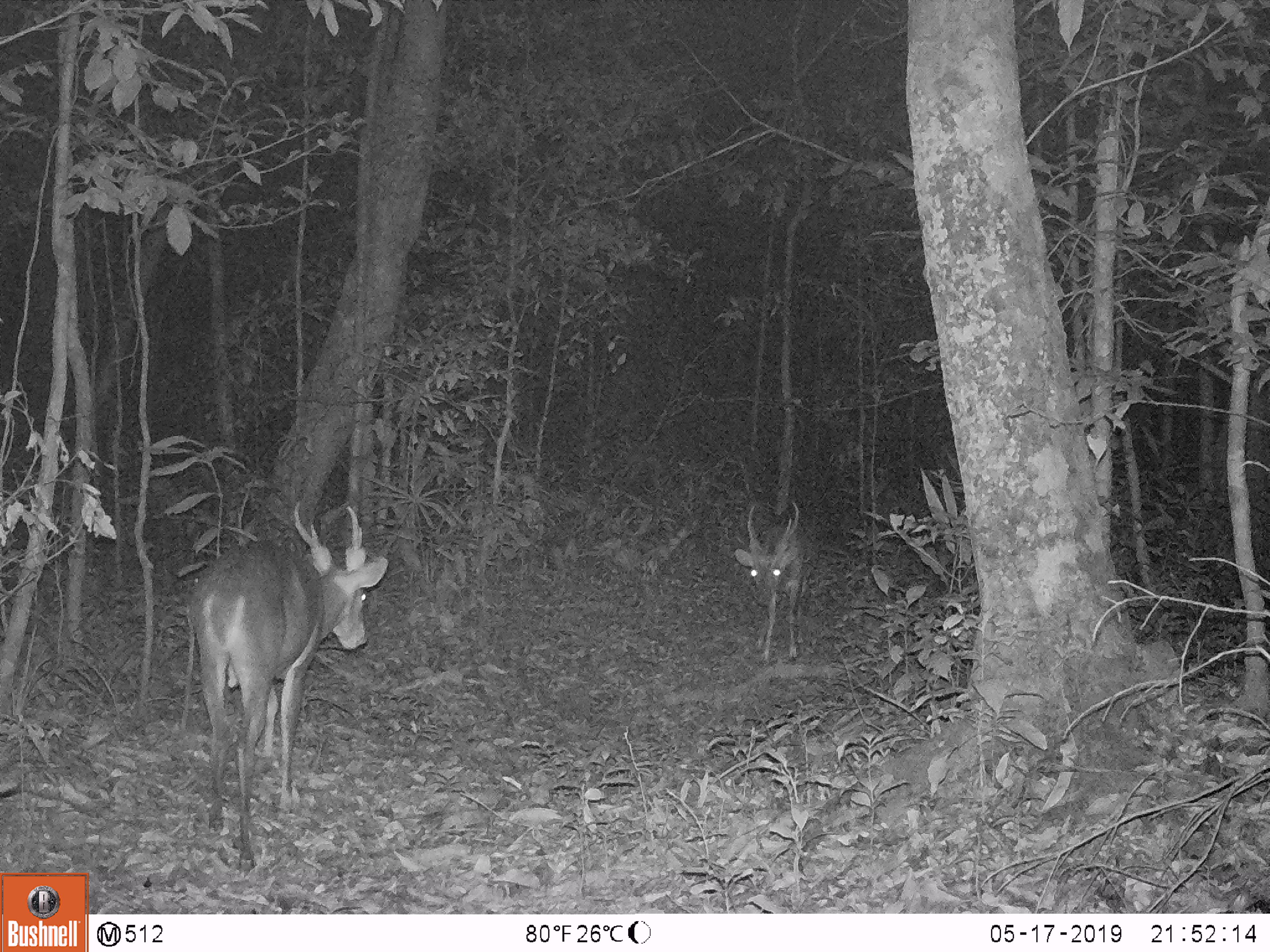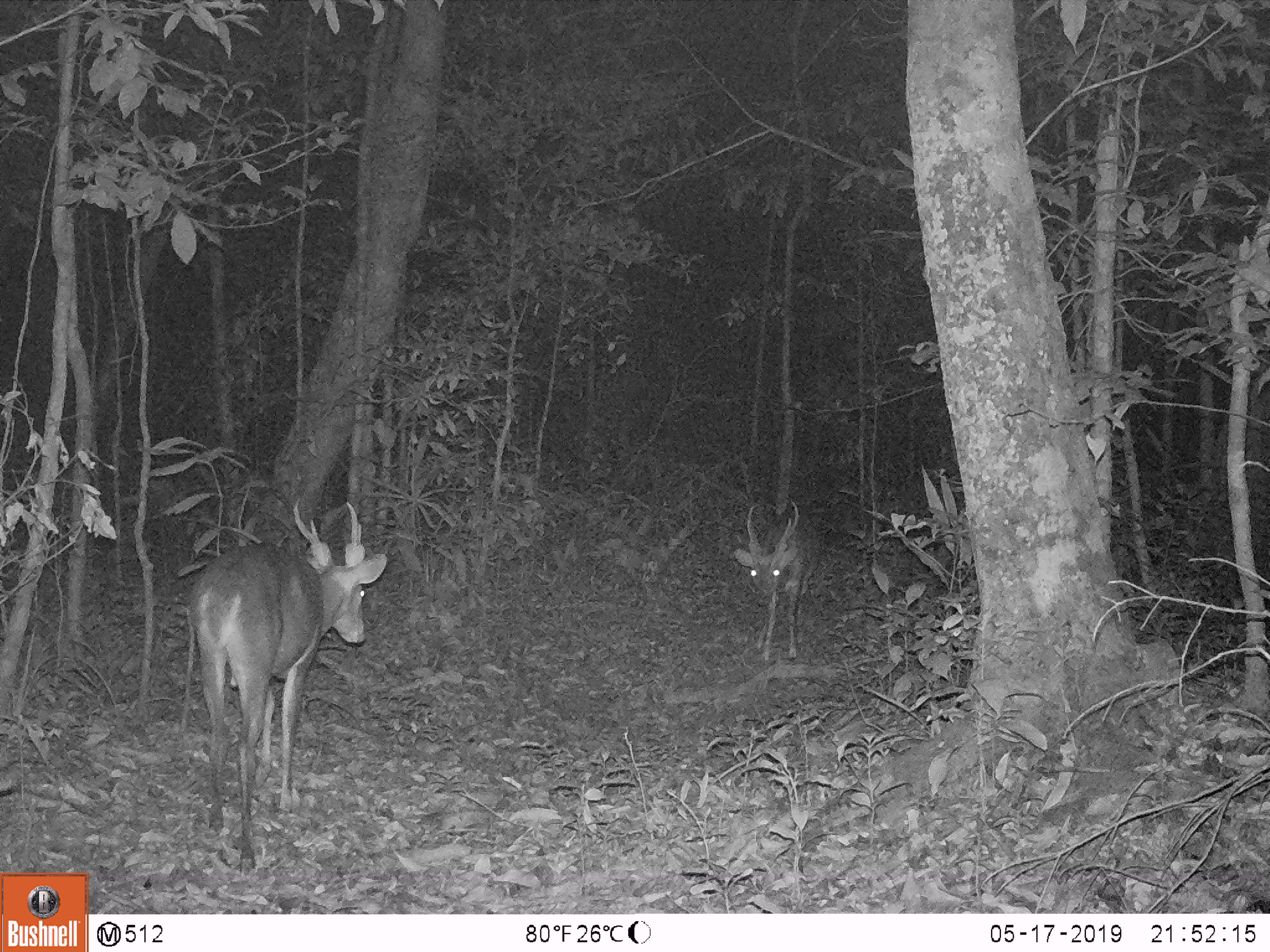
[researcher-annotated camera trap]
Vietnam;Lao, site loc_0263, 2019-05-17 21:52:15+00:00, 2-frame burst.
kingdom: Animalia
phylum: Chordata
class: Mammalia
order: Artiodactyla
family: Cervidae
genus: Muntiacus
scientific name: Muntiacus vuquangensis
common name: large-antlered muntjac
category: large antlered muntjac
Large antlered muntjac (large-antlered muntjac) (Muntiacus vuquangensis). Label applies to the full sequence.